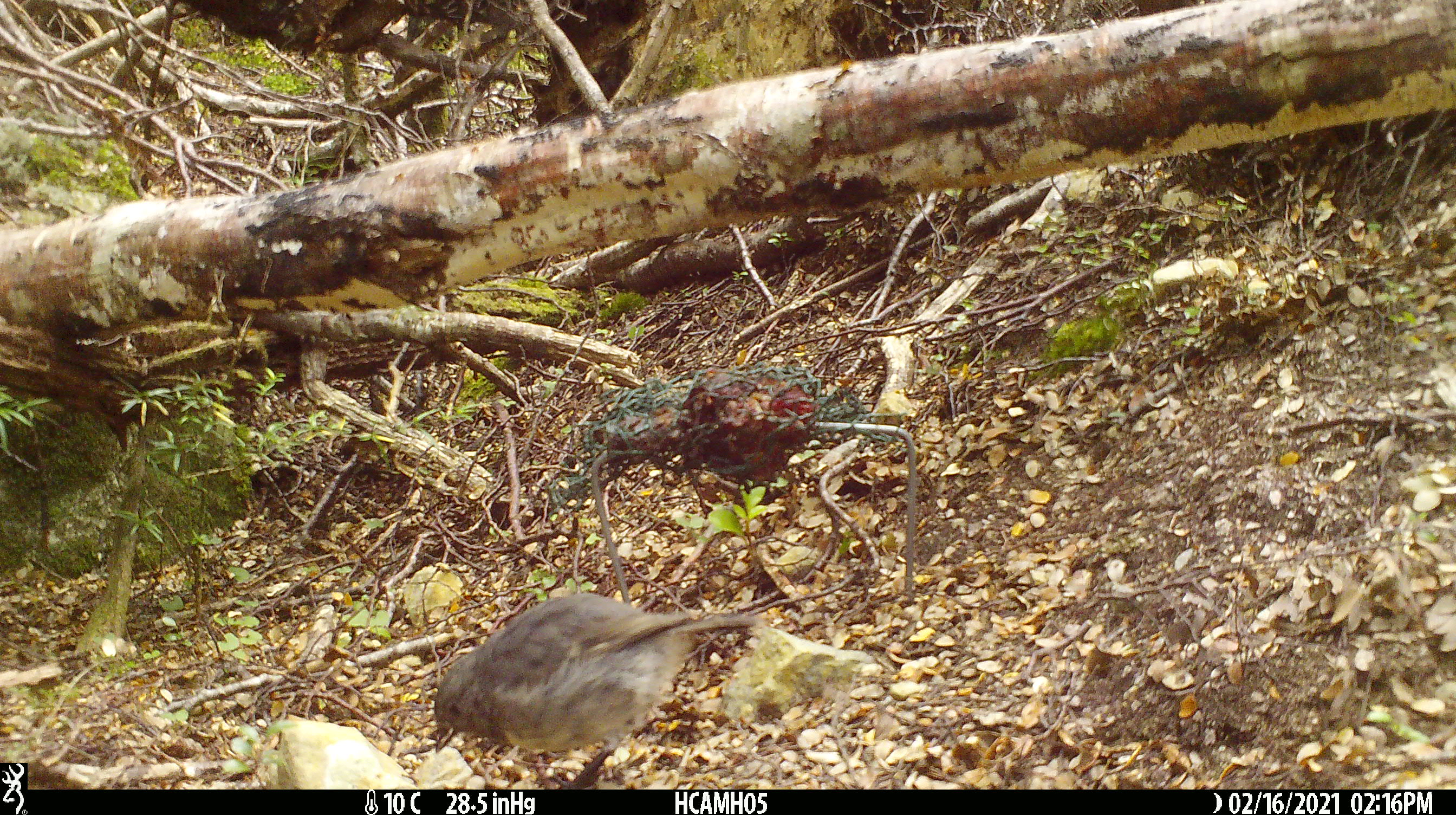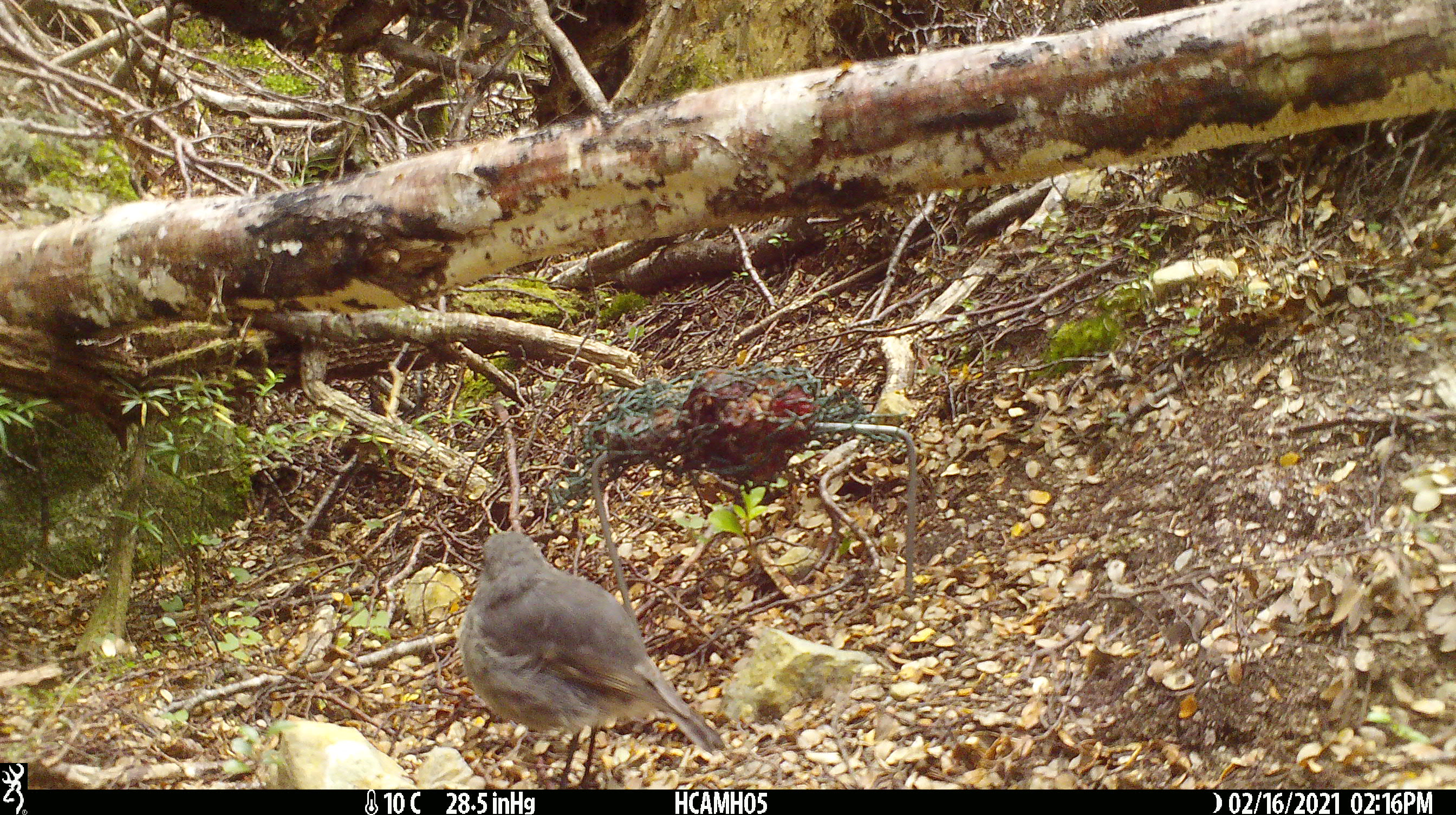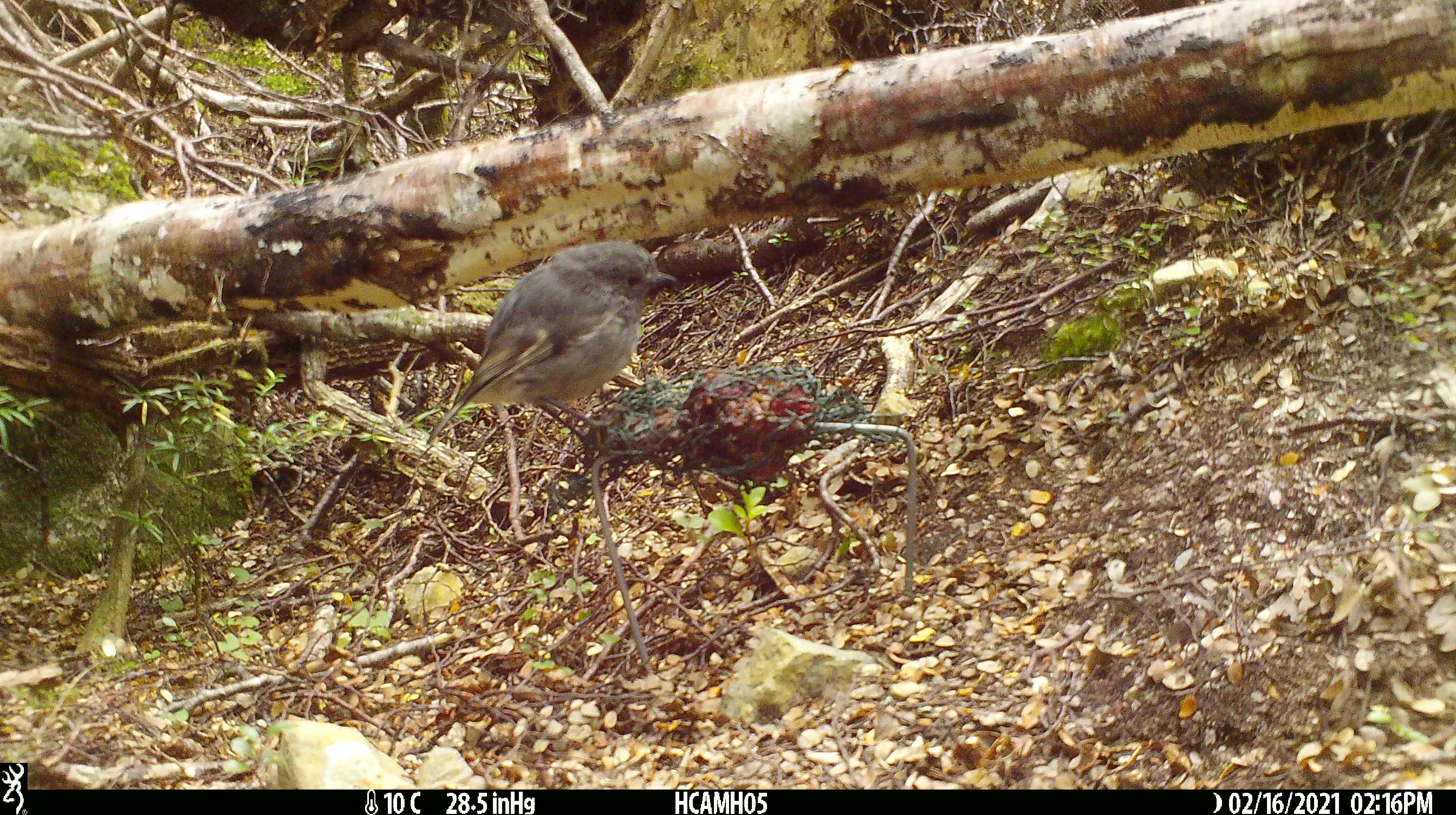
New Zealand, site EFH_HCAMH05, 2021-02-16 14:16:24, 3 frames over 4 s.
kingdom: Animalia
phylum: Chordata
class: Aves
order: Passeriformes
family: Petroicidae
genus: Petroica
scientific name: Petroica australis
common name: new zealand robin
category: robin